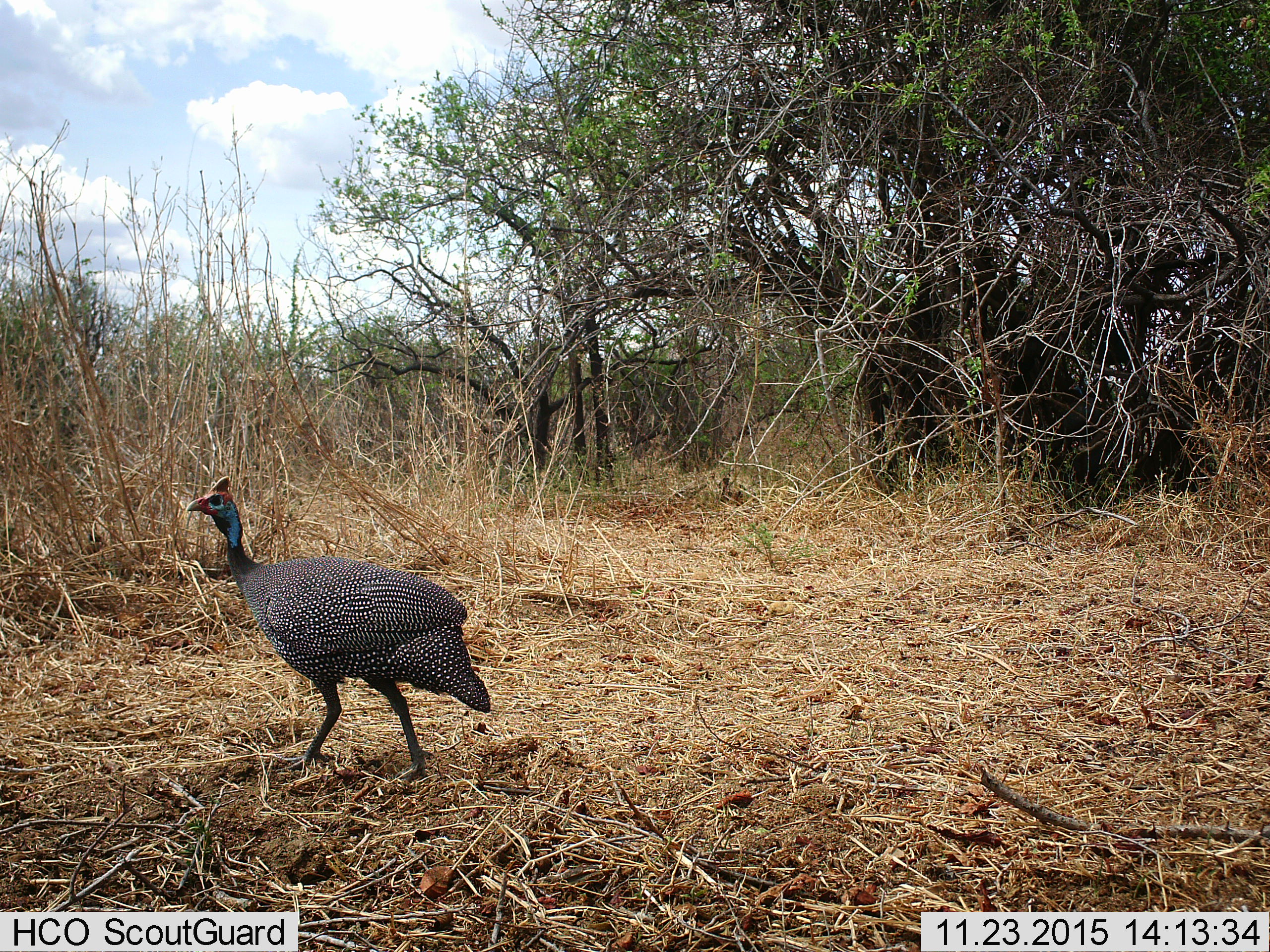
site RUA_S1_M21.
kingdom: Animalia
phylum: Chordata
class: Aves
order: Galliformes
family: Numididae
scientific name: Numididae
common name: guineafowl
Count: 1.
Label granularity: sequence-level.